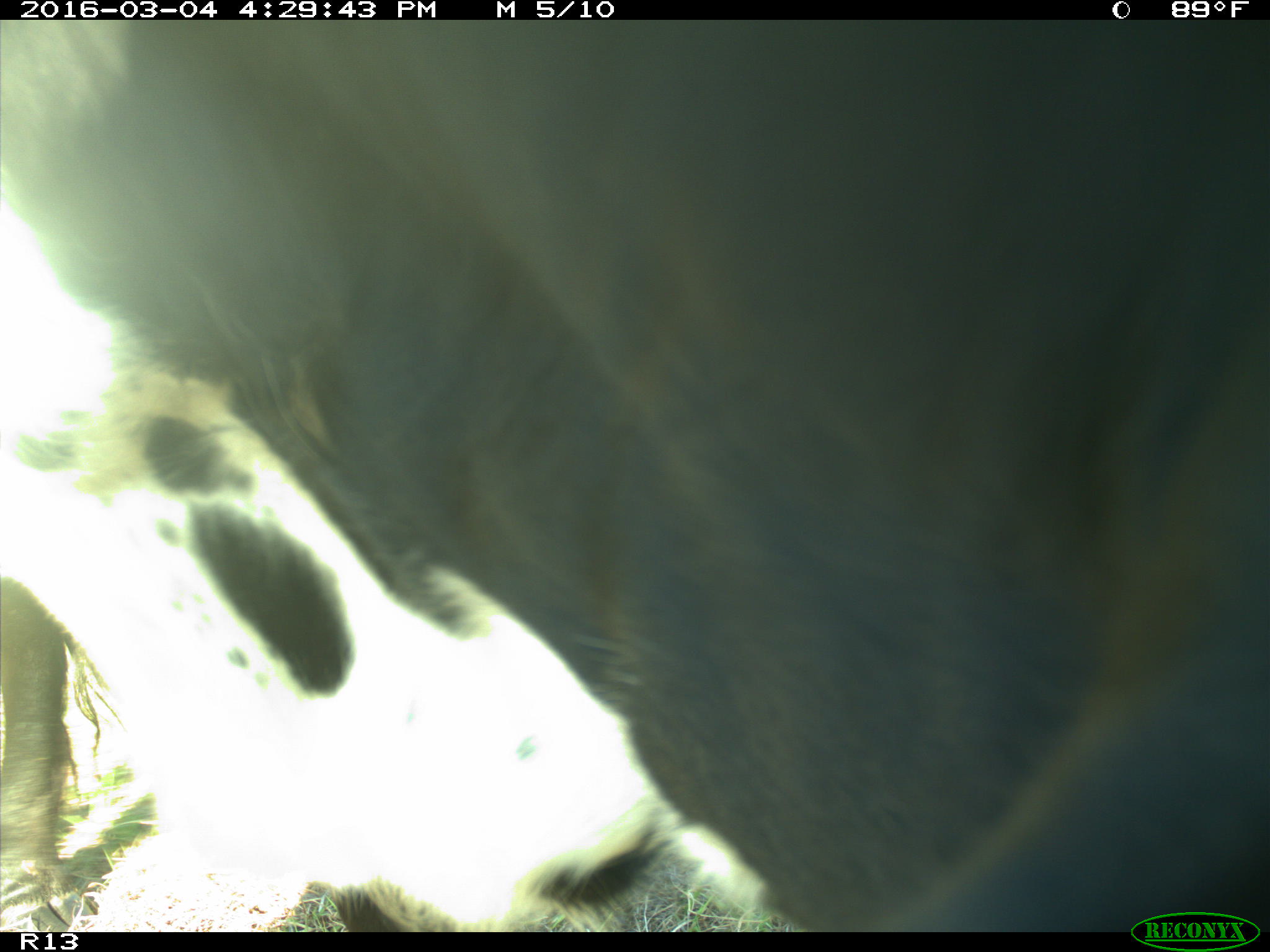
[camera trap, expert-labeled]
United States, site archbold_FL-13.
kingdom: Animalia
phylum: Chordata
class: Mammalia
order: Artiodactyla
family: Bovidae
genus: Bos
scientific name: Bos taurus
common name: domestic cow